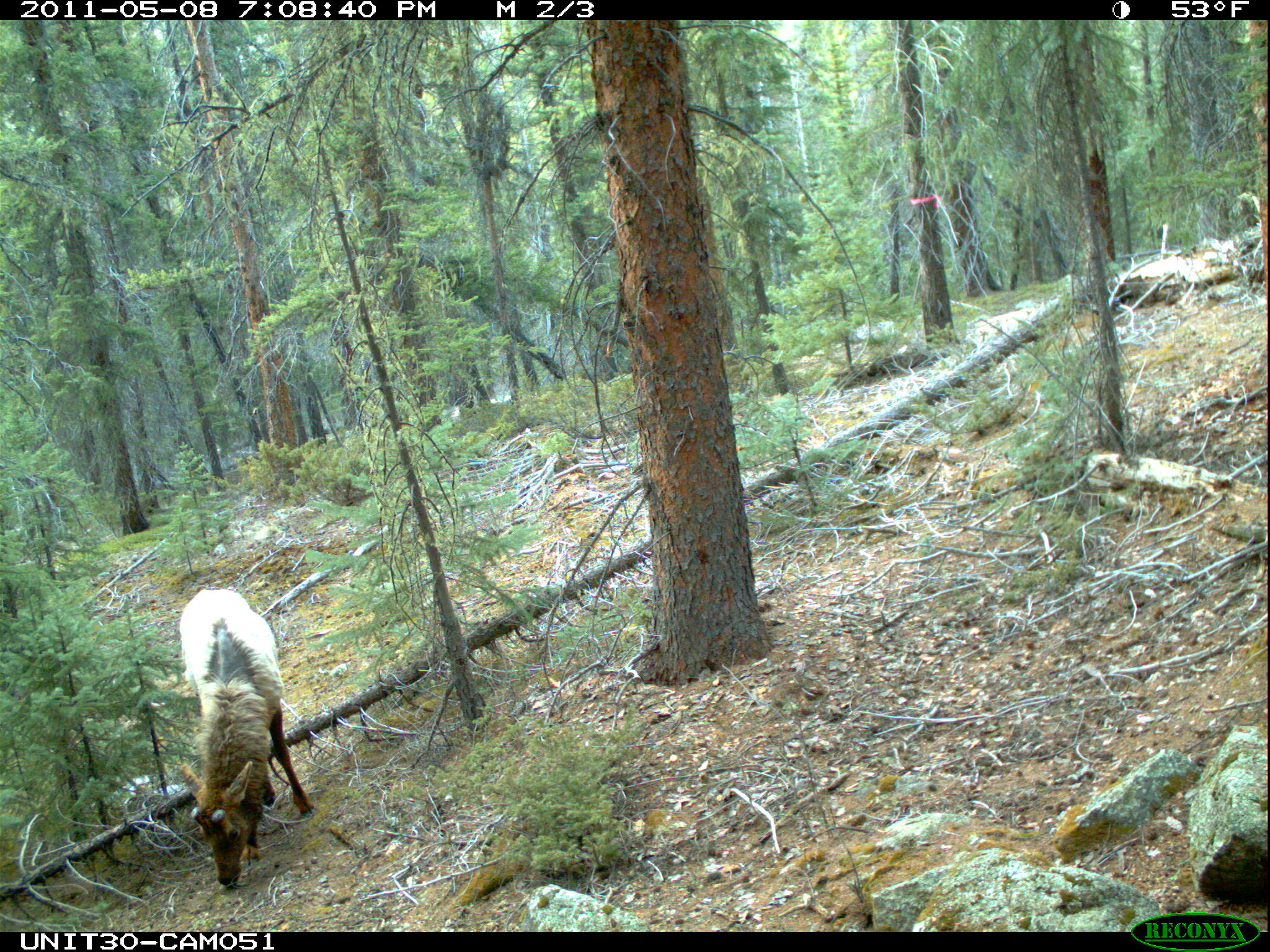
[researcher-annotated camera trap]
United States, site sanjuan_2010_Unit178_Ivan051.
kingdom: Animalia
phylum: Chordata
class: Mammalia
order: Artiodactyla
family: Cervidae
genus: Cervus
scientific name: Cervus elaphus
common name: red deer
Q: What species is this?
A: Cervus elaphus (red deer).